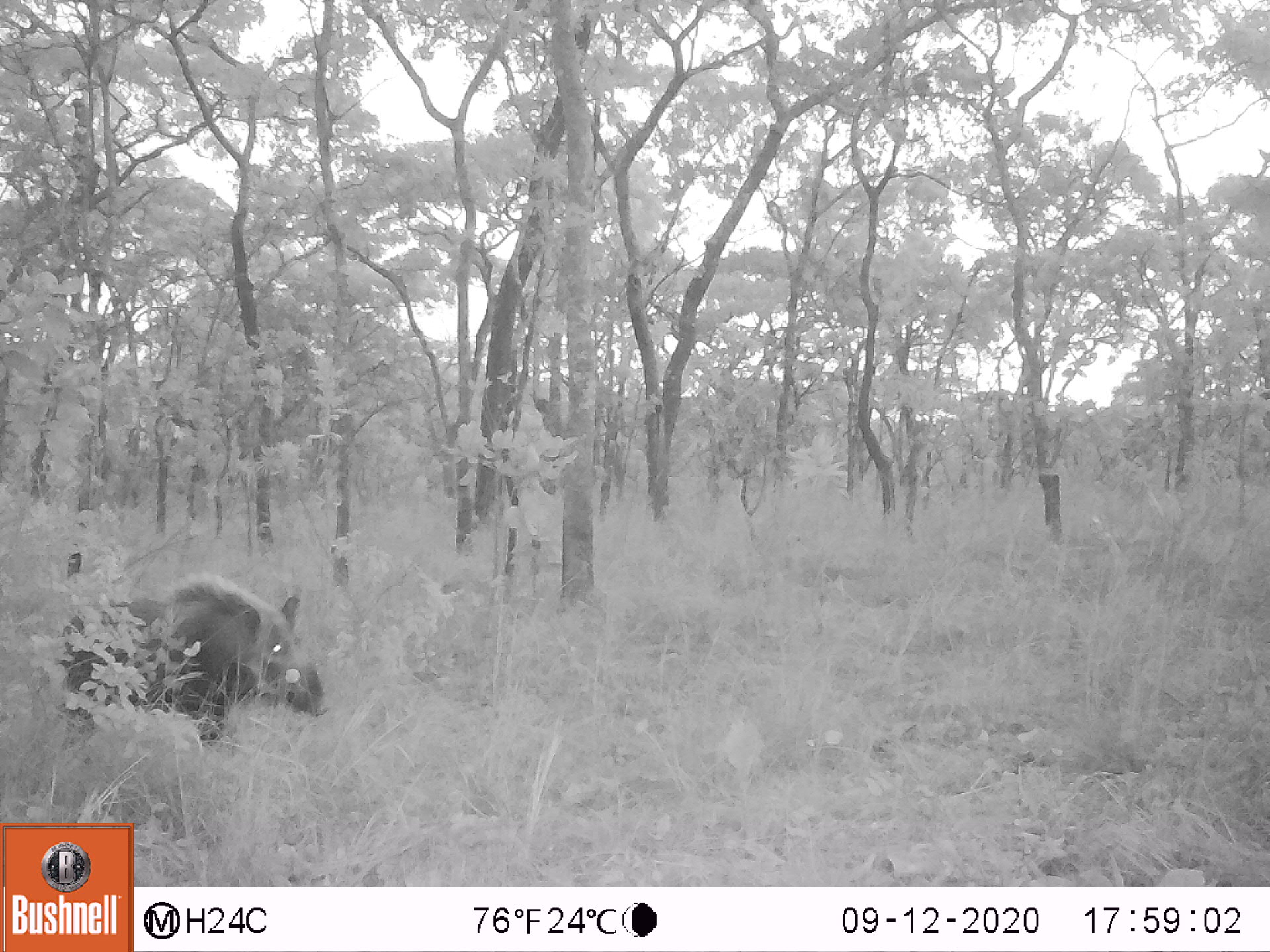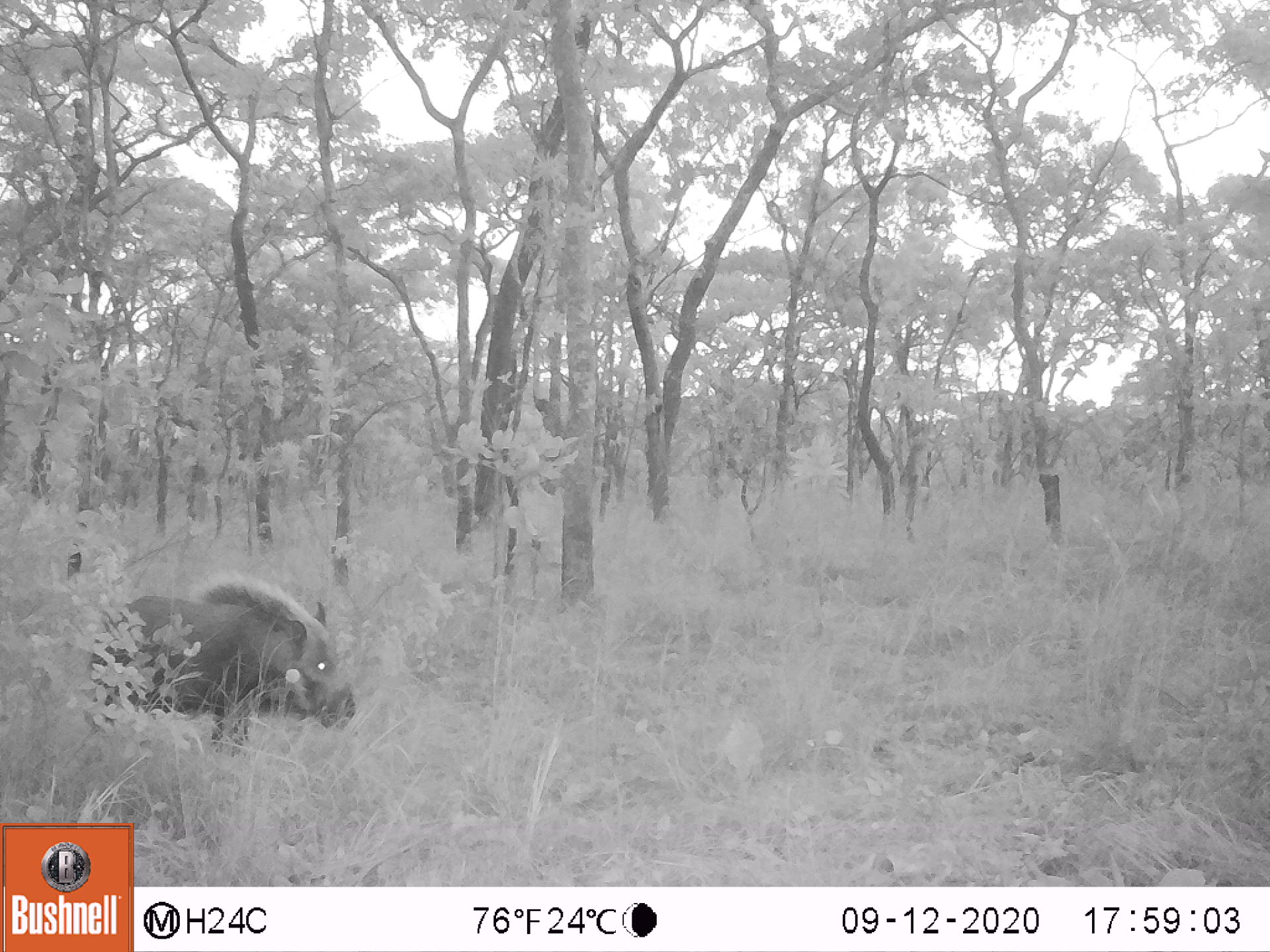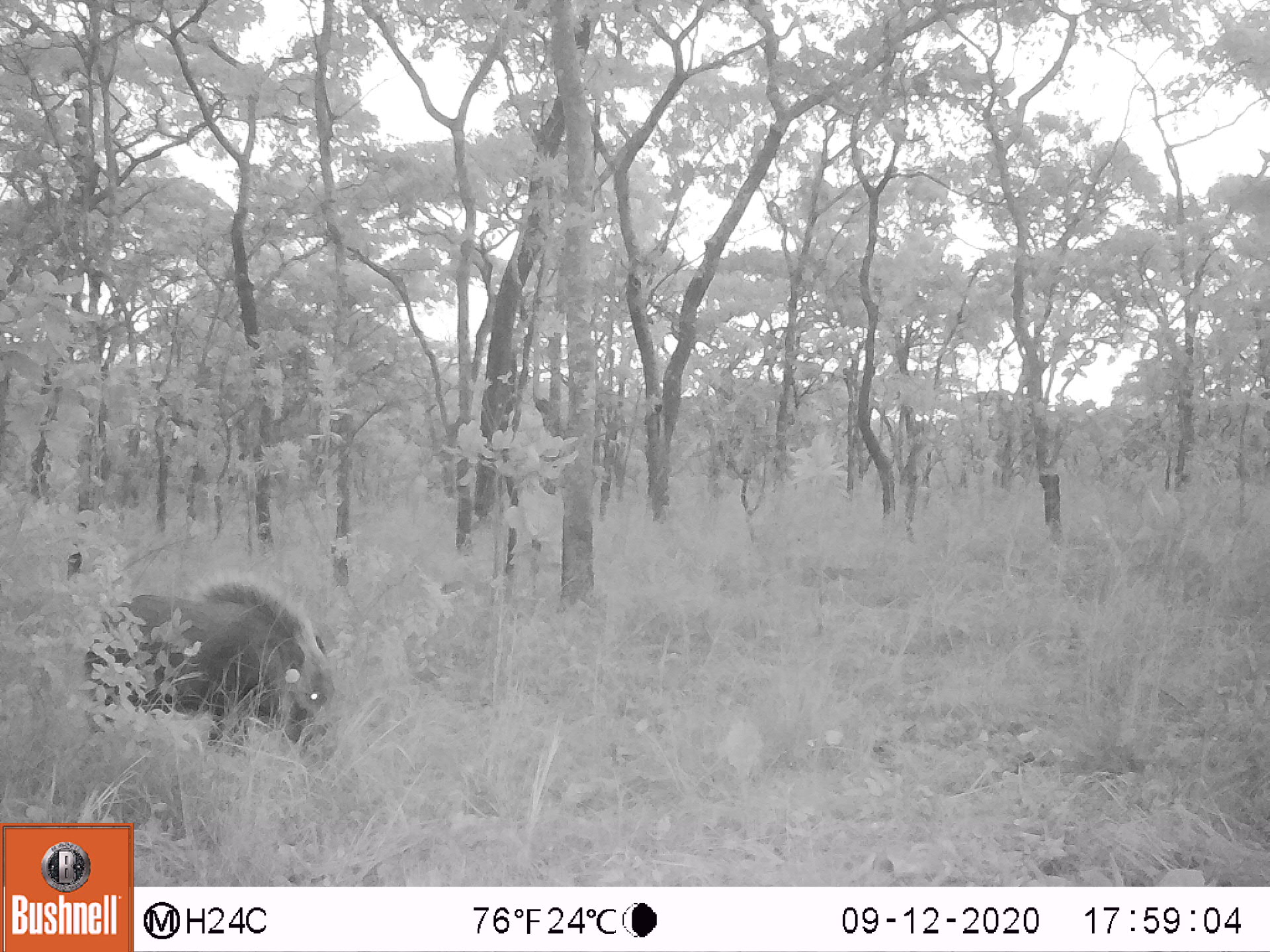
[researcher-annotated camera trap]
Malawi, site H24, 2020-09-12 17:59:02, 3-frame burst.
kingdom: Animalia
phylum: Chordata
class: Mammalia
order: Artiodactyla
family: Suidae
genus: Potamochoerus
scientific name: Potamochoerus larvatus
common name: bushpig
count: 1